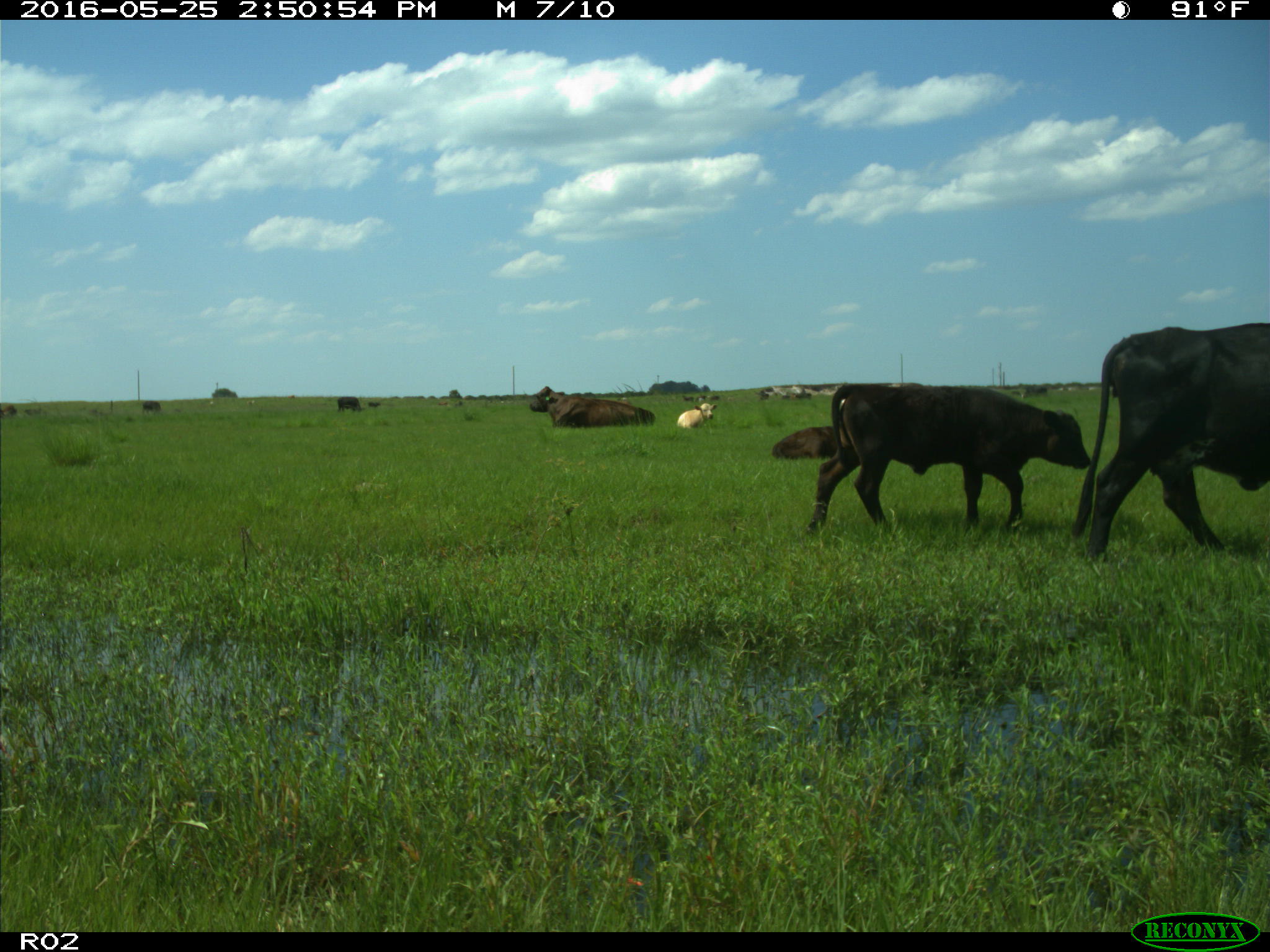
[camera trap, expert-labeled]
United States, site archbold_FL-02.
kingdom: Animalia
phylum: Chordata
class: Mammalia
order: Artiodactyla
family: Bovidae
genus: Bos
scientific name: Bos taurus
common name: domestic cow